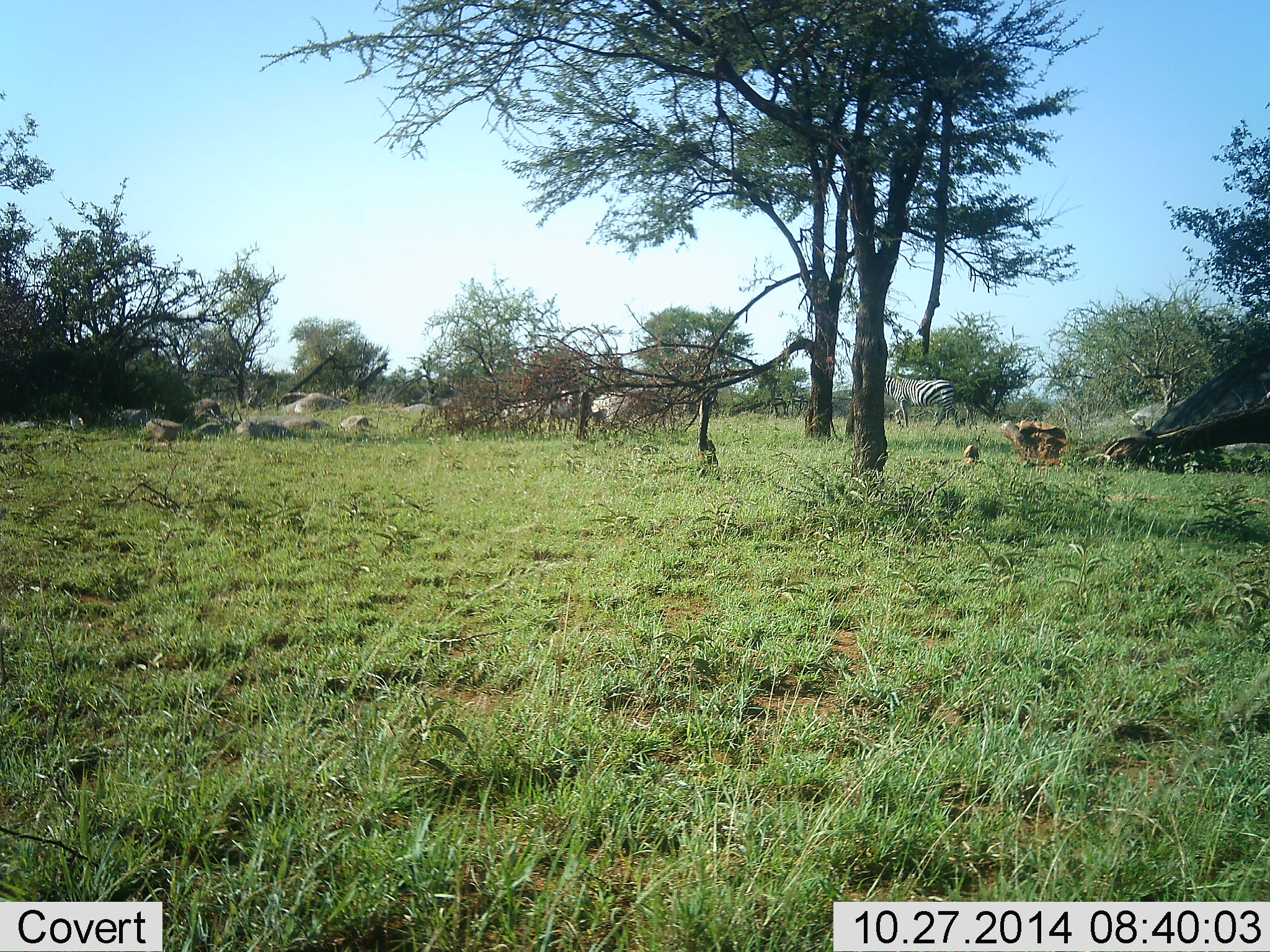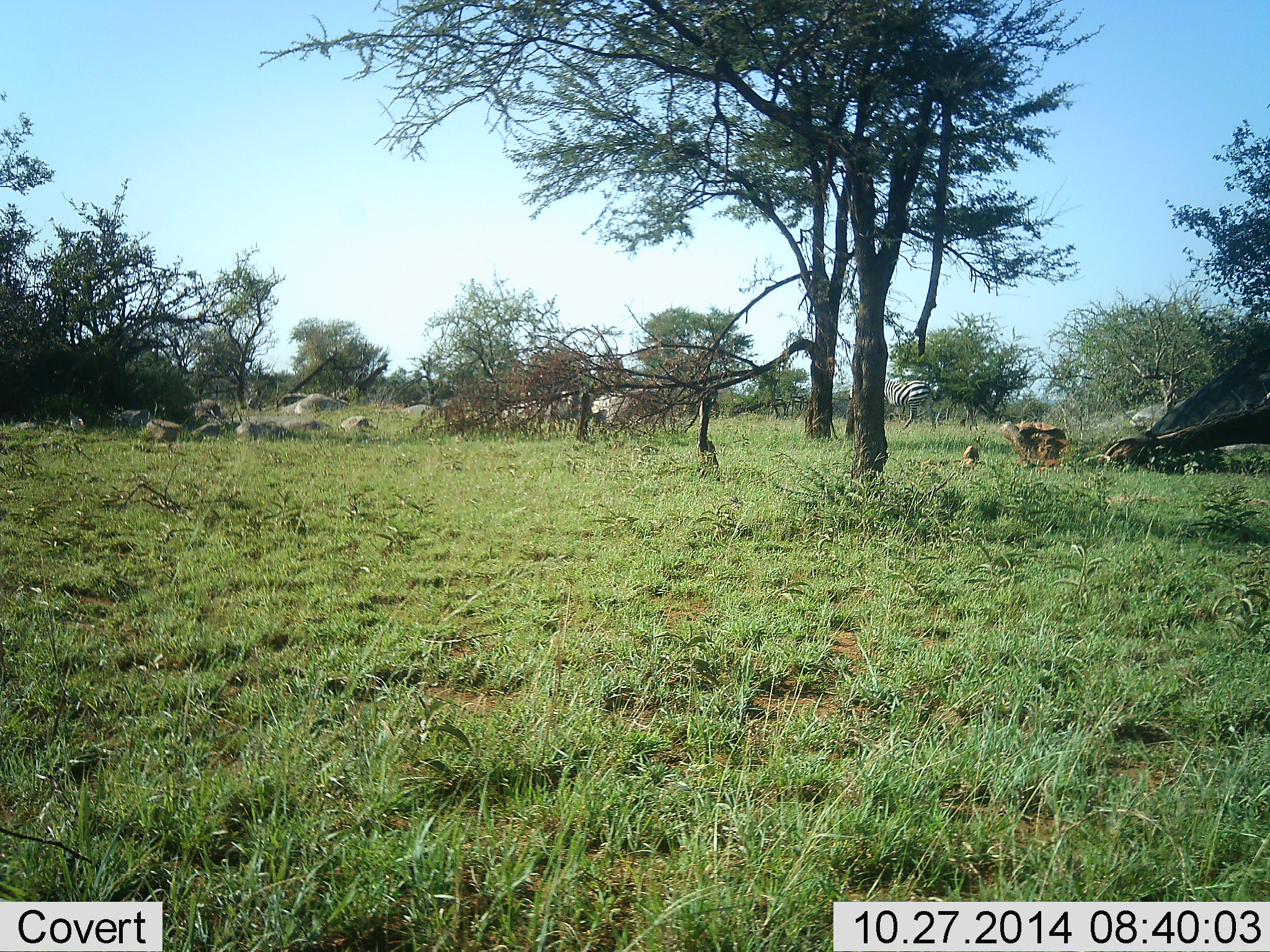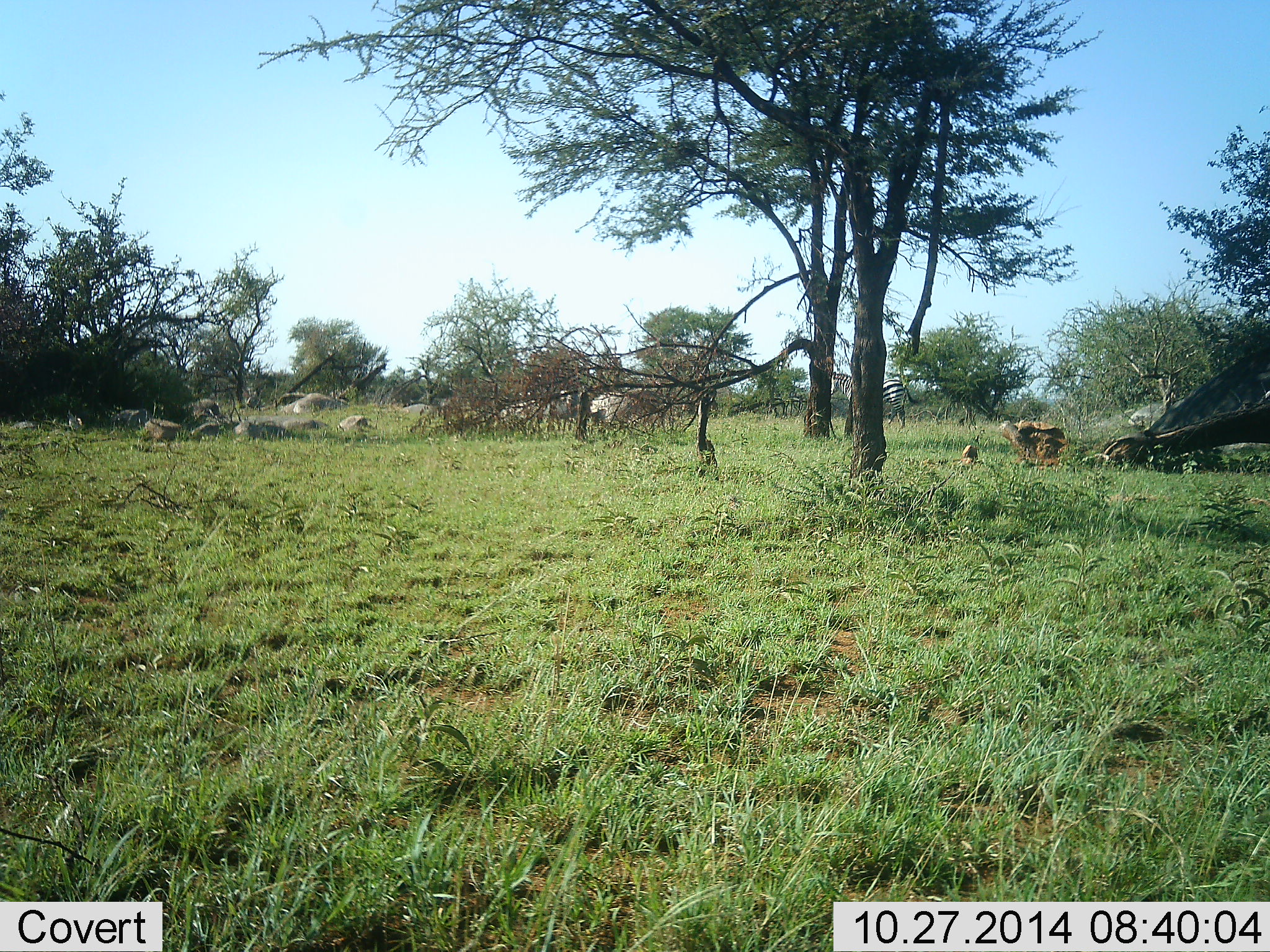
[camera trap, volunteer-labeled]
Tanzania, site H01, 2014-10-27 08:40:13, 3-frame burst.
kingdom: Animalia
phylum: Chordata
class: Mammalia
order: Perissodactyla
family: Equidae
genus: Equus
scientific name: Equus quagga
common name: plains zebra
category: zebra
Zebra (plains zebra) (Equus quagga), count 1. Behavior (volunteer vote fractions): standing 0%, resting 0%, moving 100%, interacting 0%. Young present (vote fraction): 0%. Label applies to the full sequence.